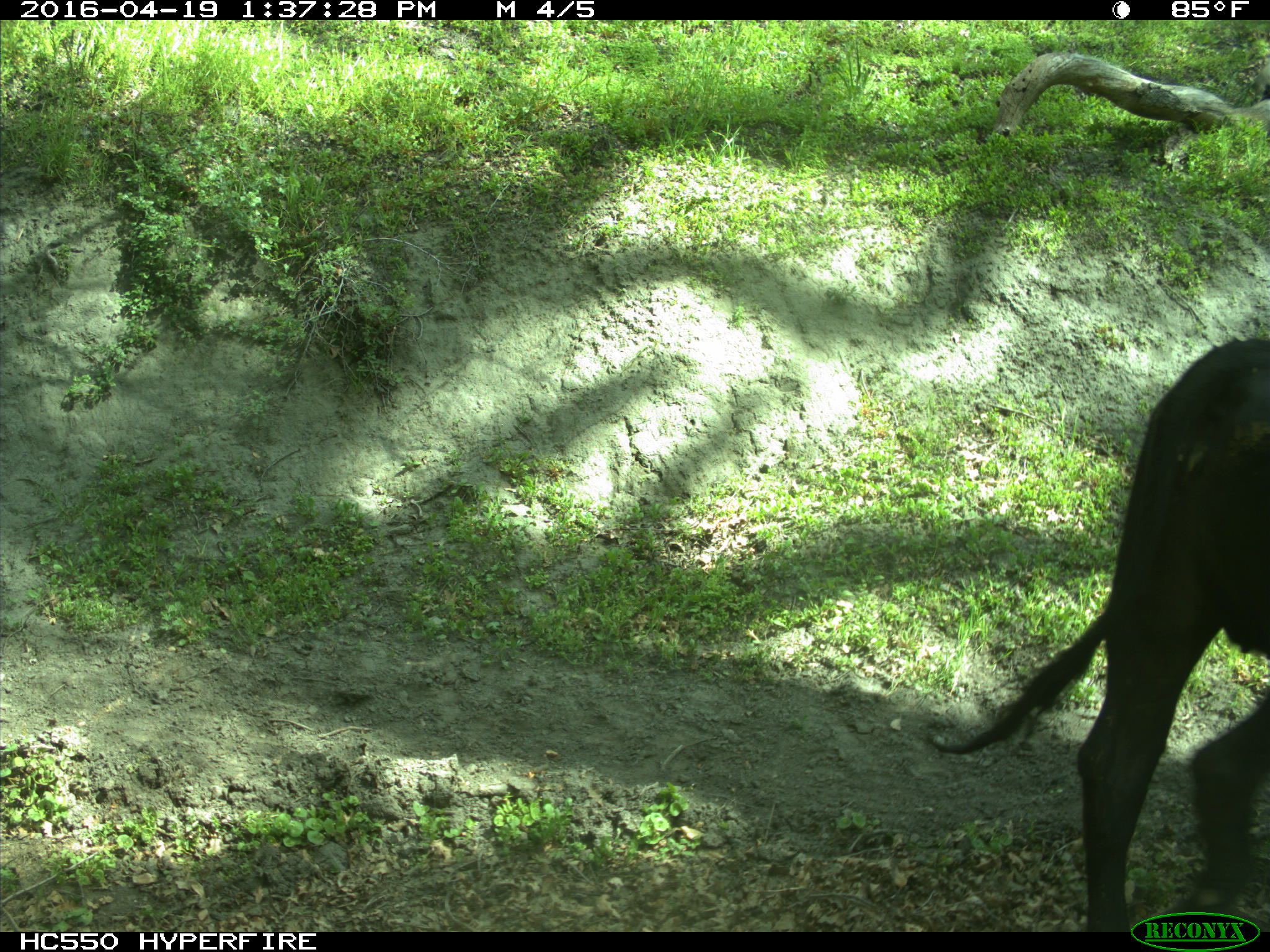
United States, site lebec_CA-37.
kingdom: Animalia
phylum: Chordata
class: Mammalia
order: Artiodactyla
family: Bovidae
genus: Bos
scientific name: Bos taurus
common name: domestic cow